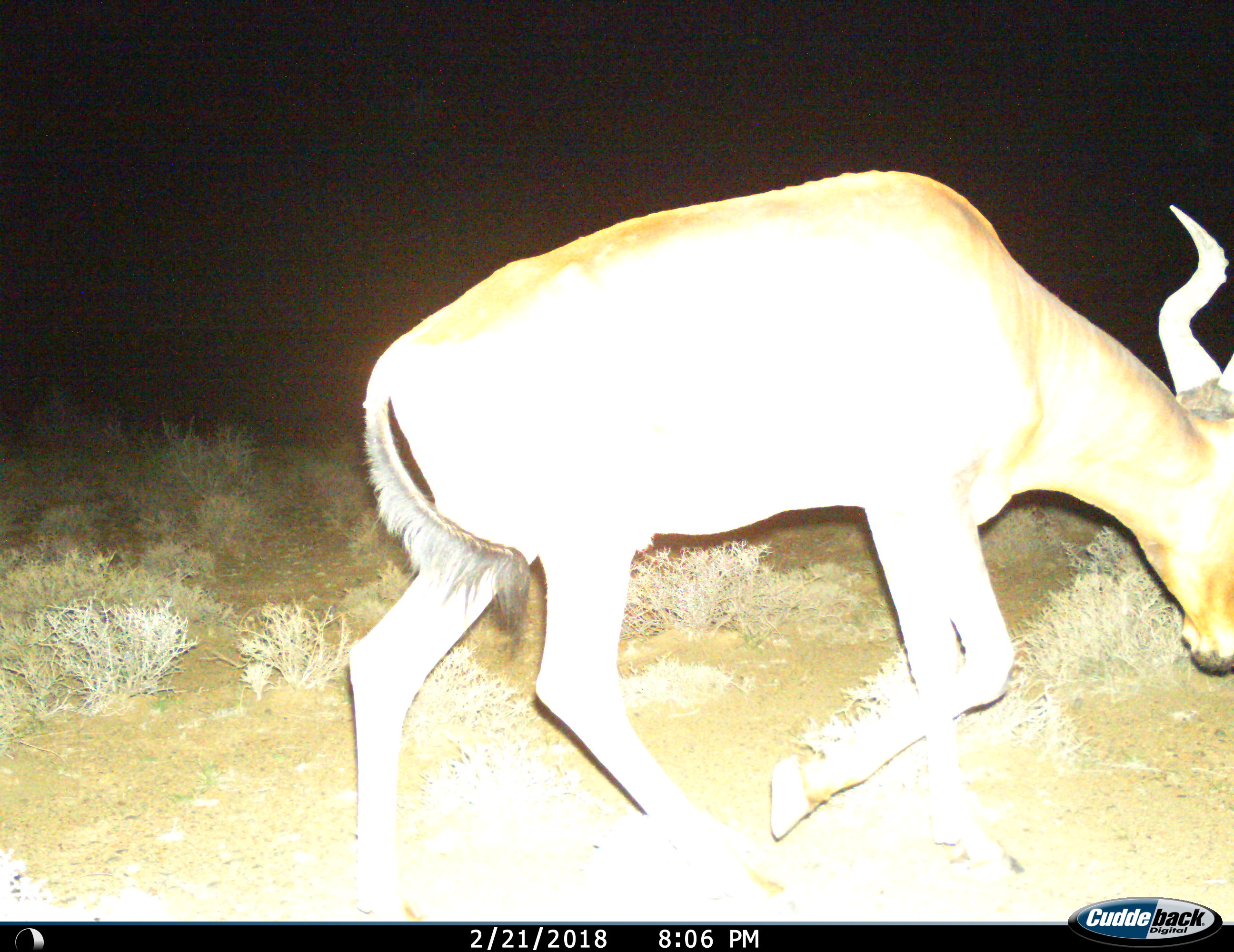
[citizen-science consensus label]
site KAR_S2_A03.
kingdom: Animalia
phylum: Chordata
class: Mammalia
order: Artiodactyla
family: Bovidae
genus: Alcelaphus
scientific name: Alcelaphus buselaphus caama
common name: red hartebeest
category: hartebeestred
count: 1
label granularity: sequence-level